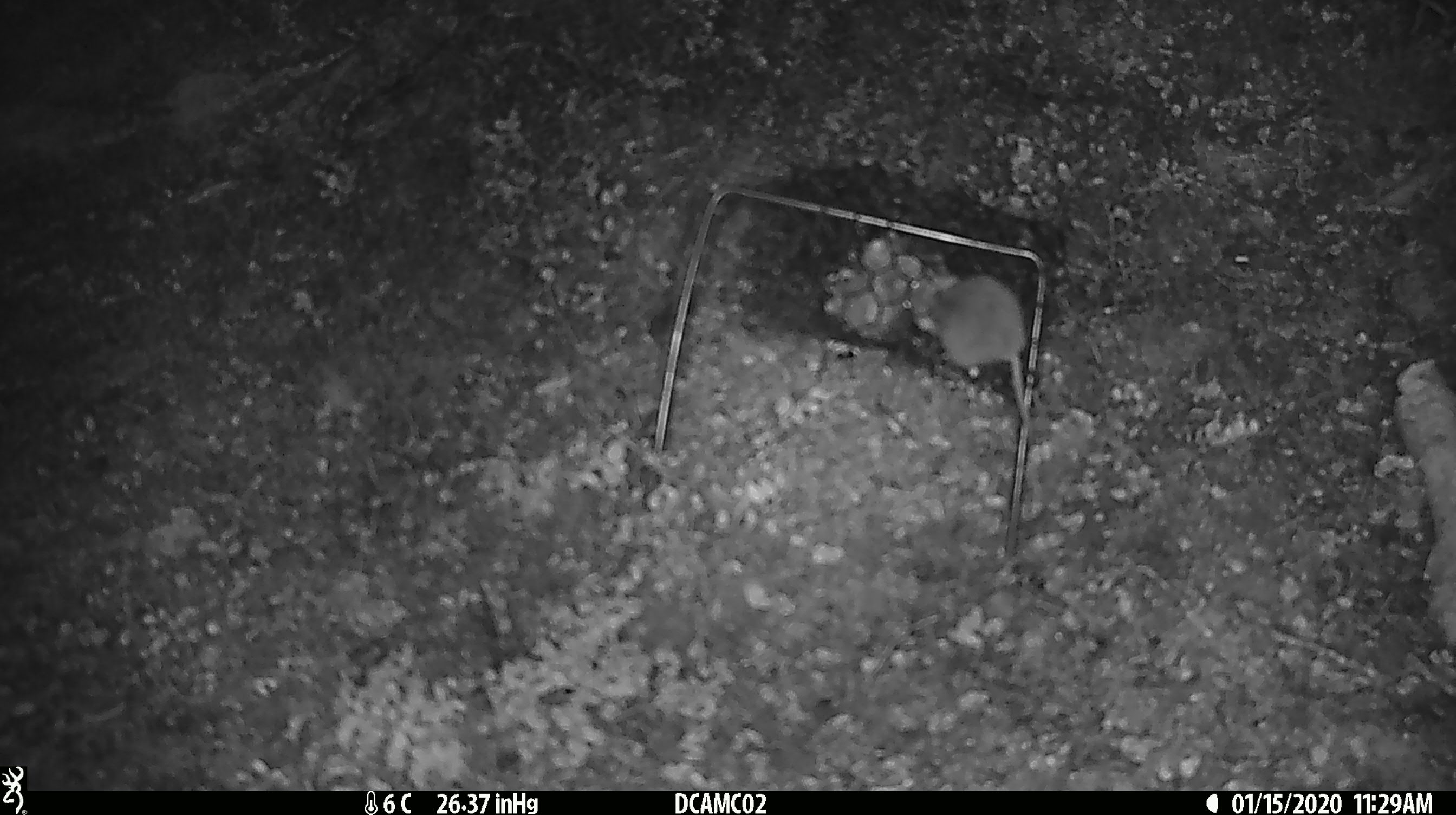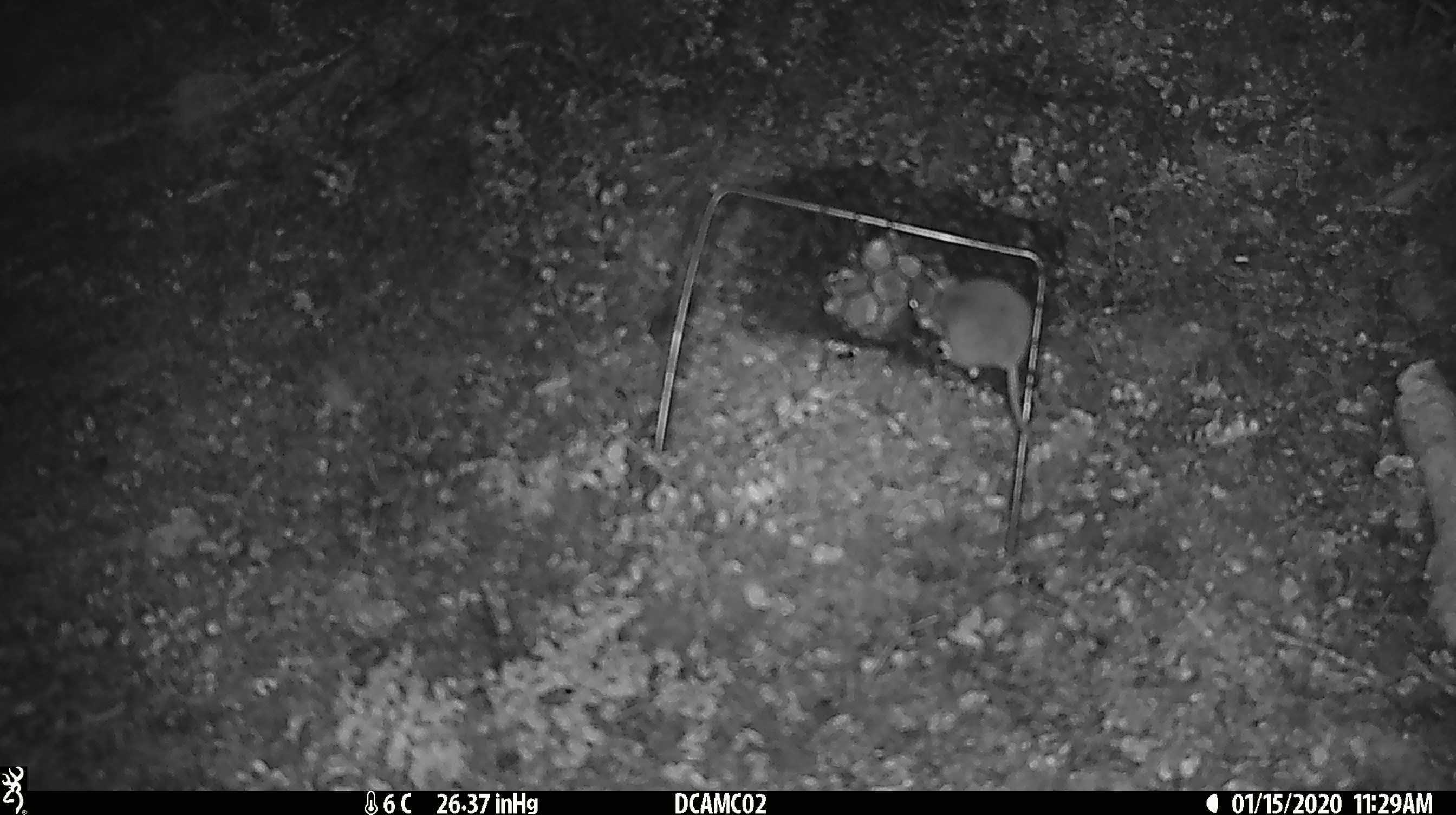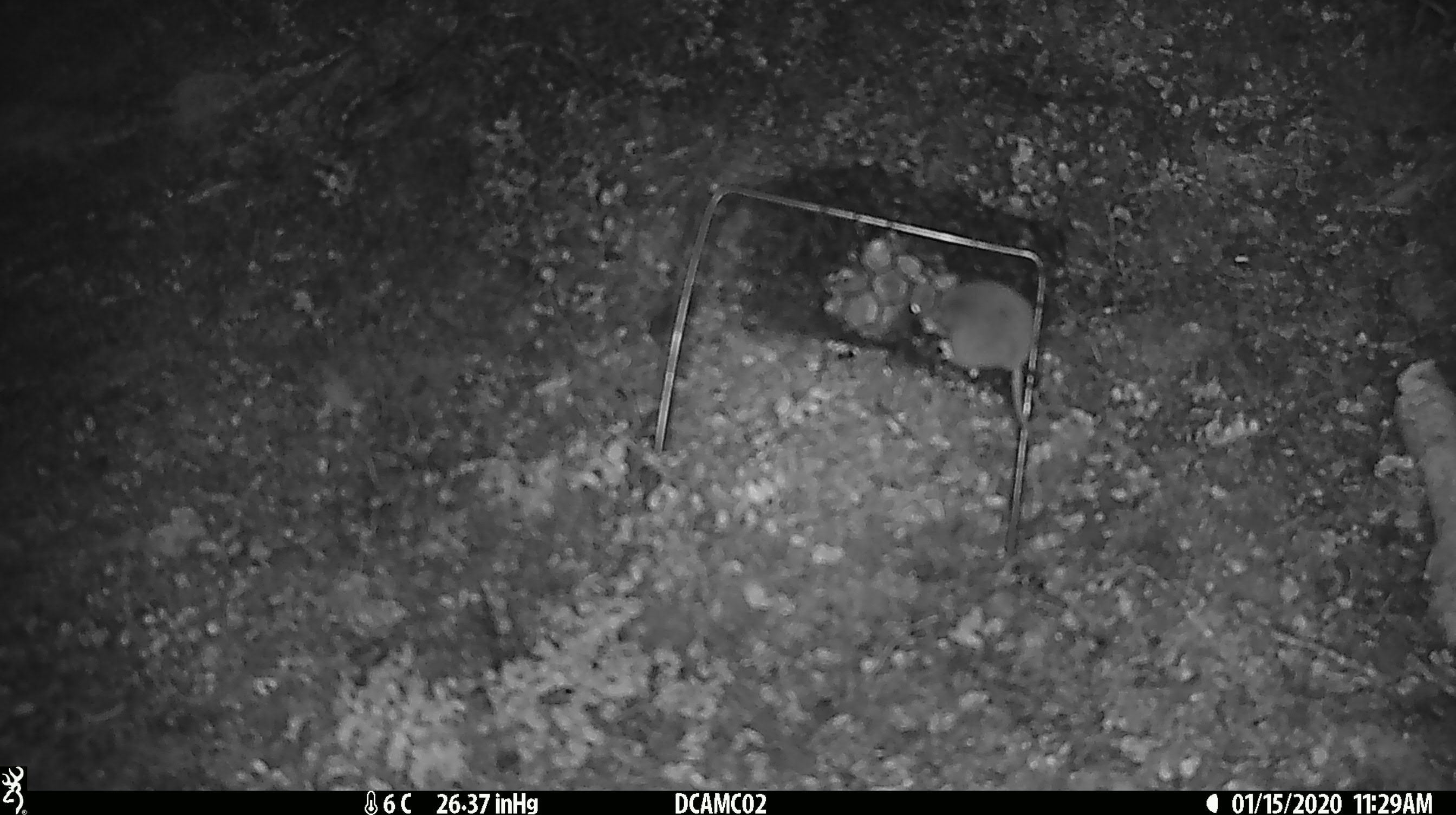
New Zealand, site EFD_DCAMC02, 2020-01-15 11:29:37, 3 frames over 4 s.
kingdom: Animalia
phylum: Chordata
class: Mammalia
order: Rodentia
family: Muridae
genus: Mus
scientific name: Mus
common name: mouse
Mouse (Mus).